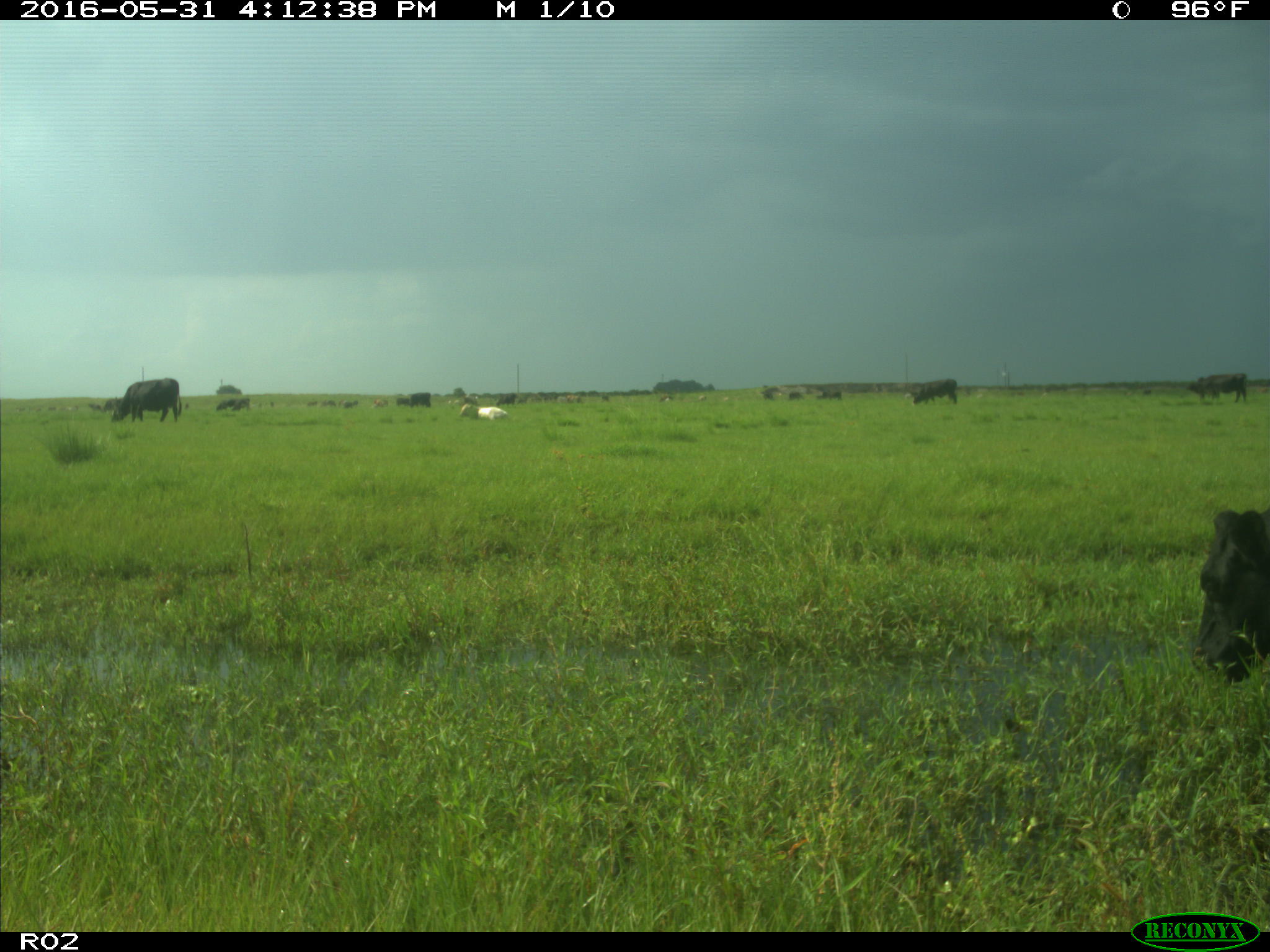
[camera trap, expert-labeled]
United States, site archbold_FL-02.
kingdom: Animalia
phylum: Chordata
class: Mammalia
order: Artiodactyla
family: Bovidae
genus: Bos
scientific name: Bos taurus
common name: domestic cow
Bos taurus (domestic cow).